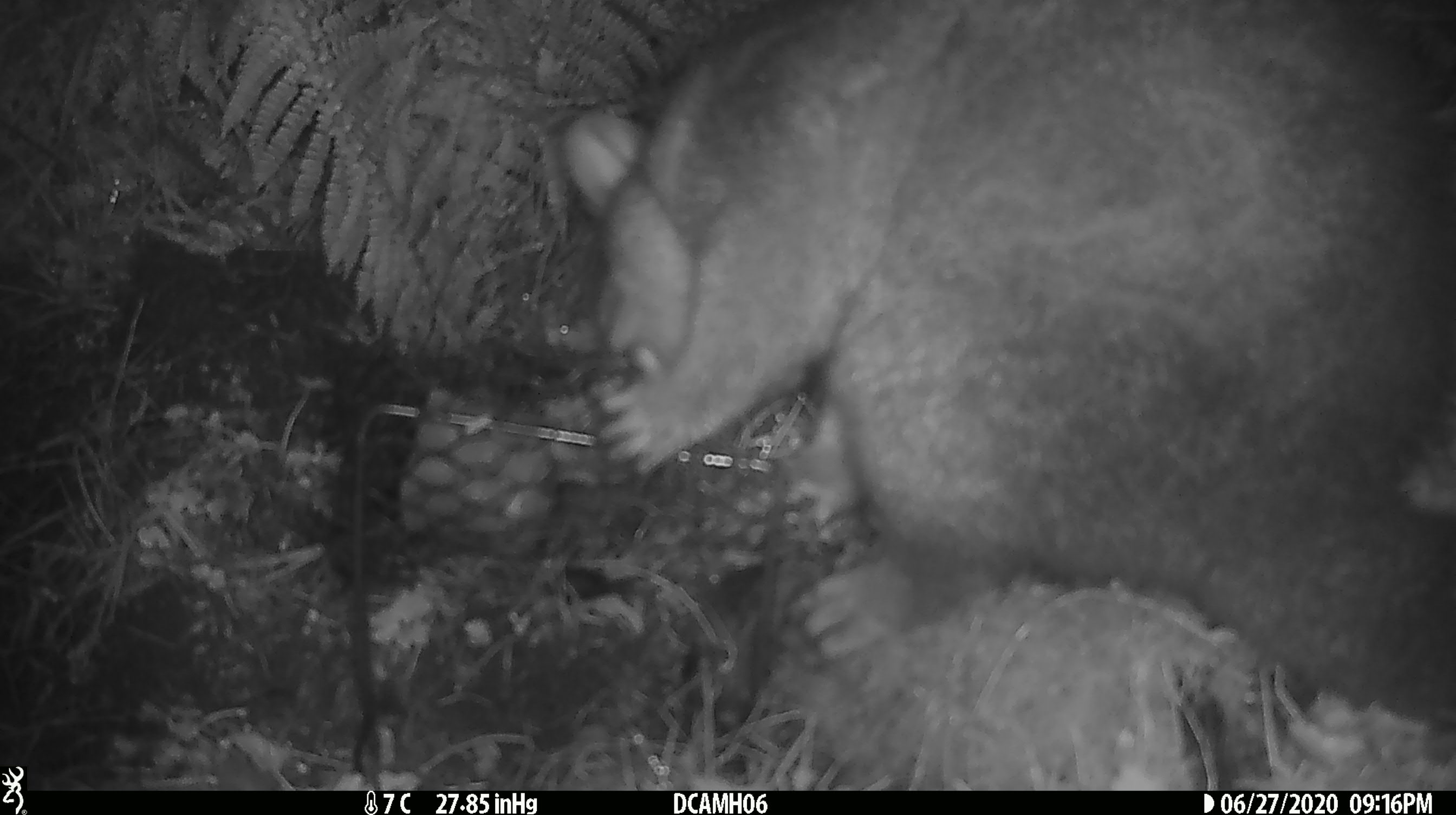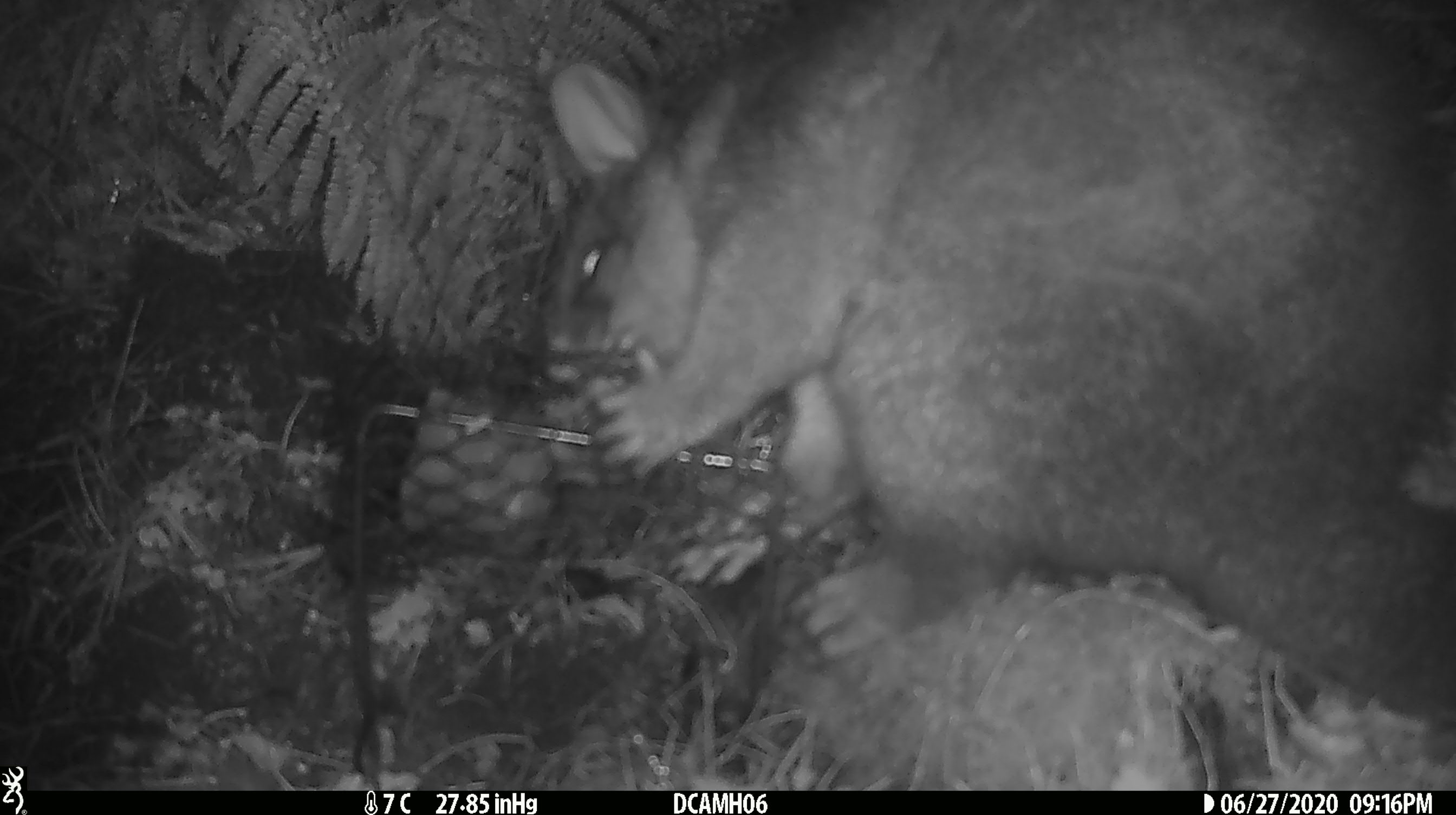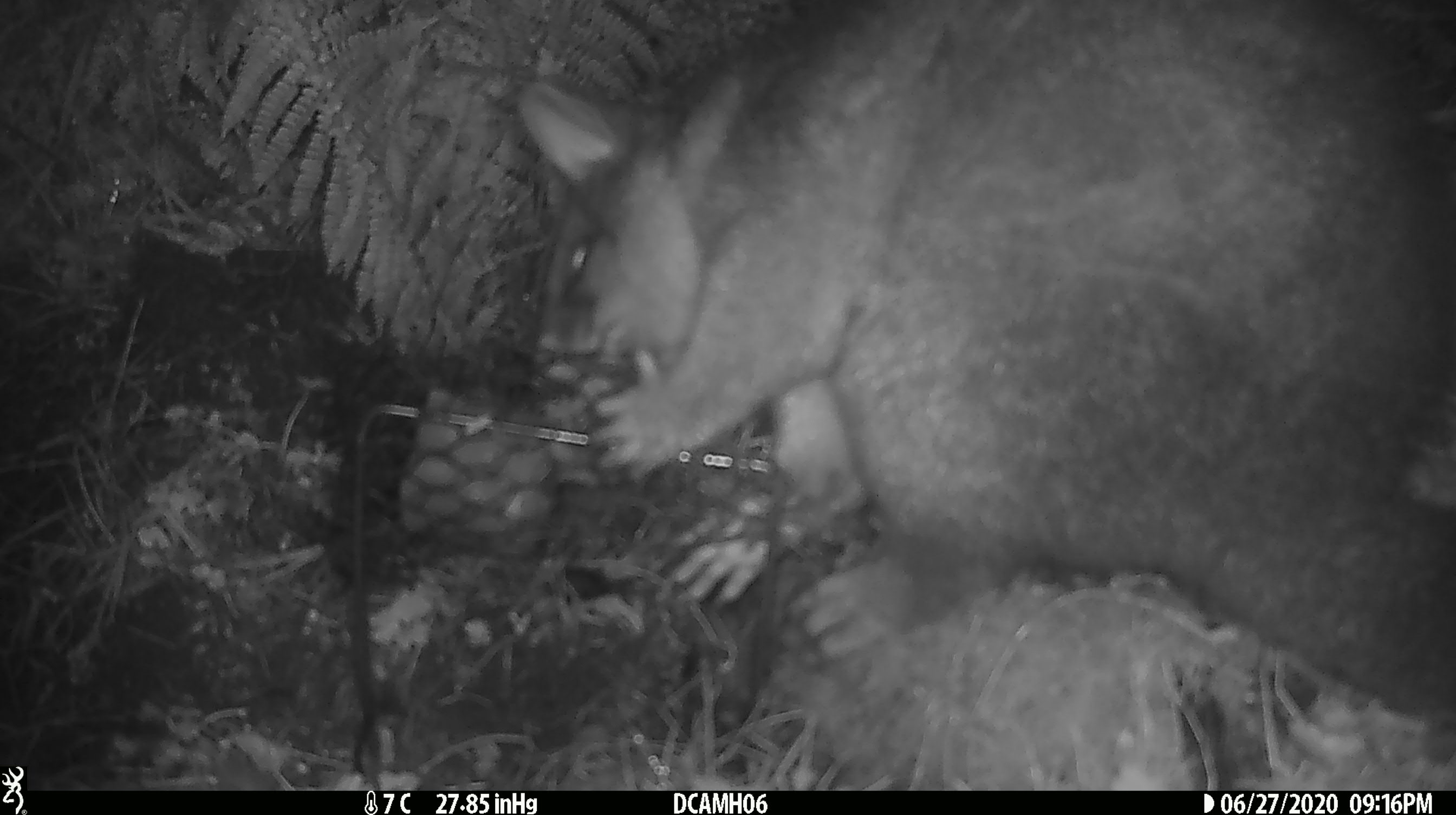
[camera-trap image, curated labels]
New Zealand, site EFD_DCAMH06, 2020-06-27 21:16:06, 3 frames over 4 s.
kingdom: Animalia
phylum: Chordata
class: Mammalia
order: Diprotodontia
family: Phalangeridae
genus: Trichosurus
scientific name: Trichosurus vulpecula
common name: common brushtail possum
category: possum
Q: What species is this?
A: Possum (common brushtail possum) (Trichosurus vulpecula).